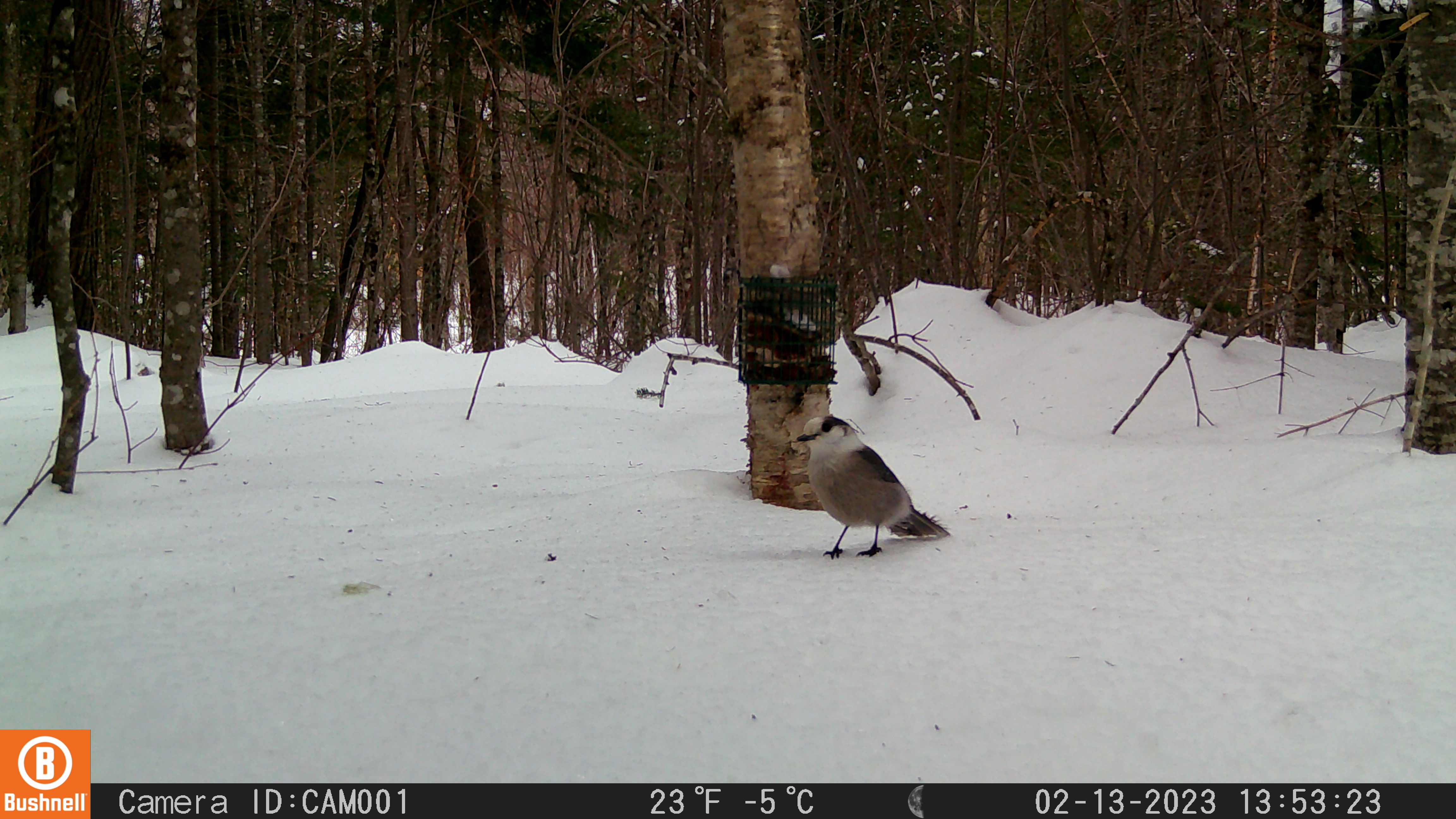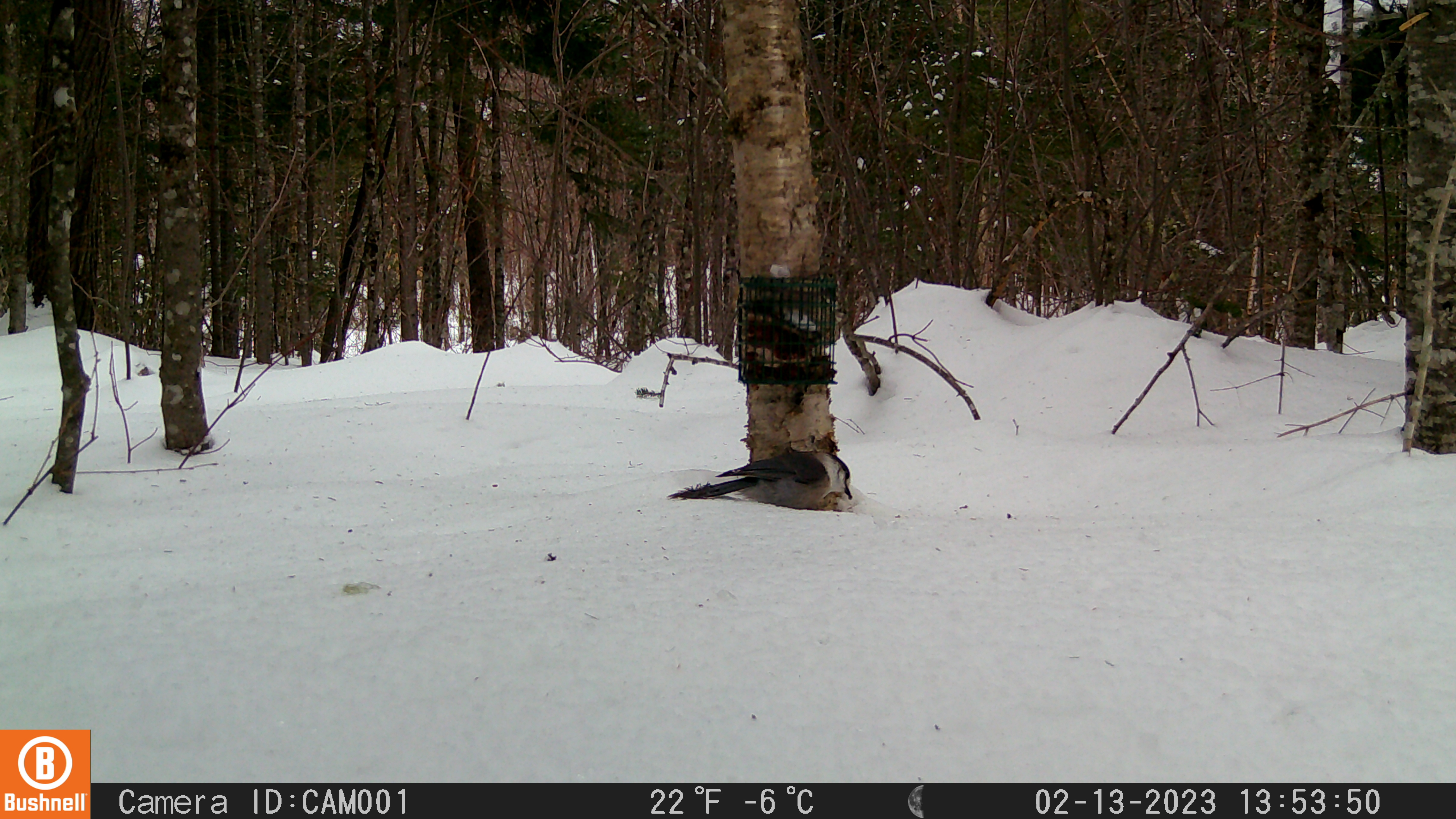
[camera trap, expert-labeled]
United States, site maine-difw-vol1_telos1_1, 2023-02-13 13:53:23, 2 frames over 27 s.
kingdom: Animalia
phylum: Chordata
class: Aves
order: Passeriformes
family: Corvidae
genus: Perisoreus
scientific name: Perisoreus canadensis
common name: canada jay